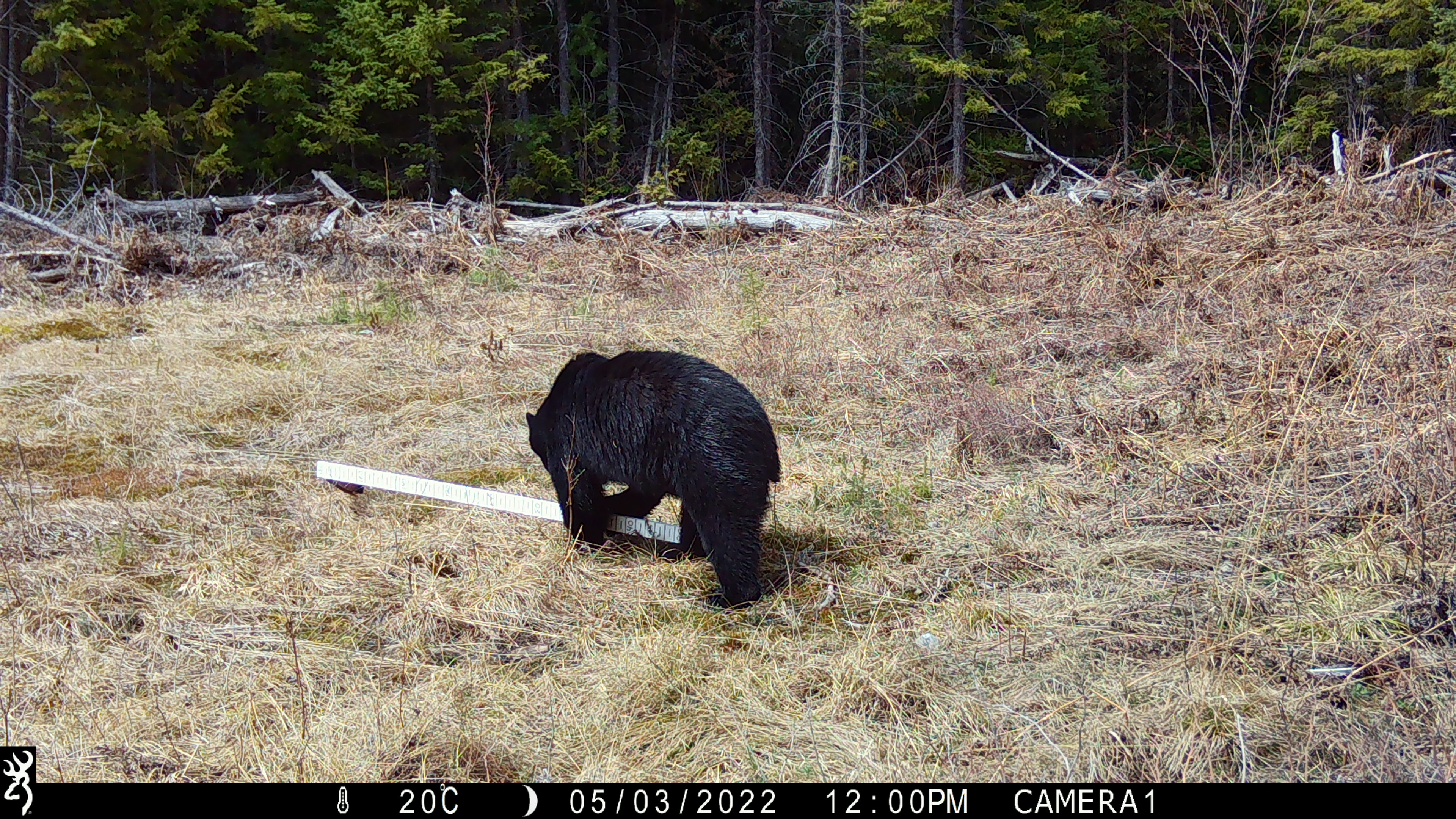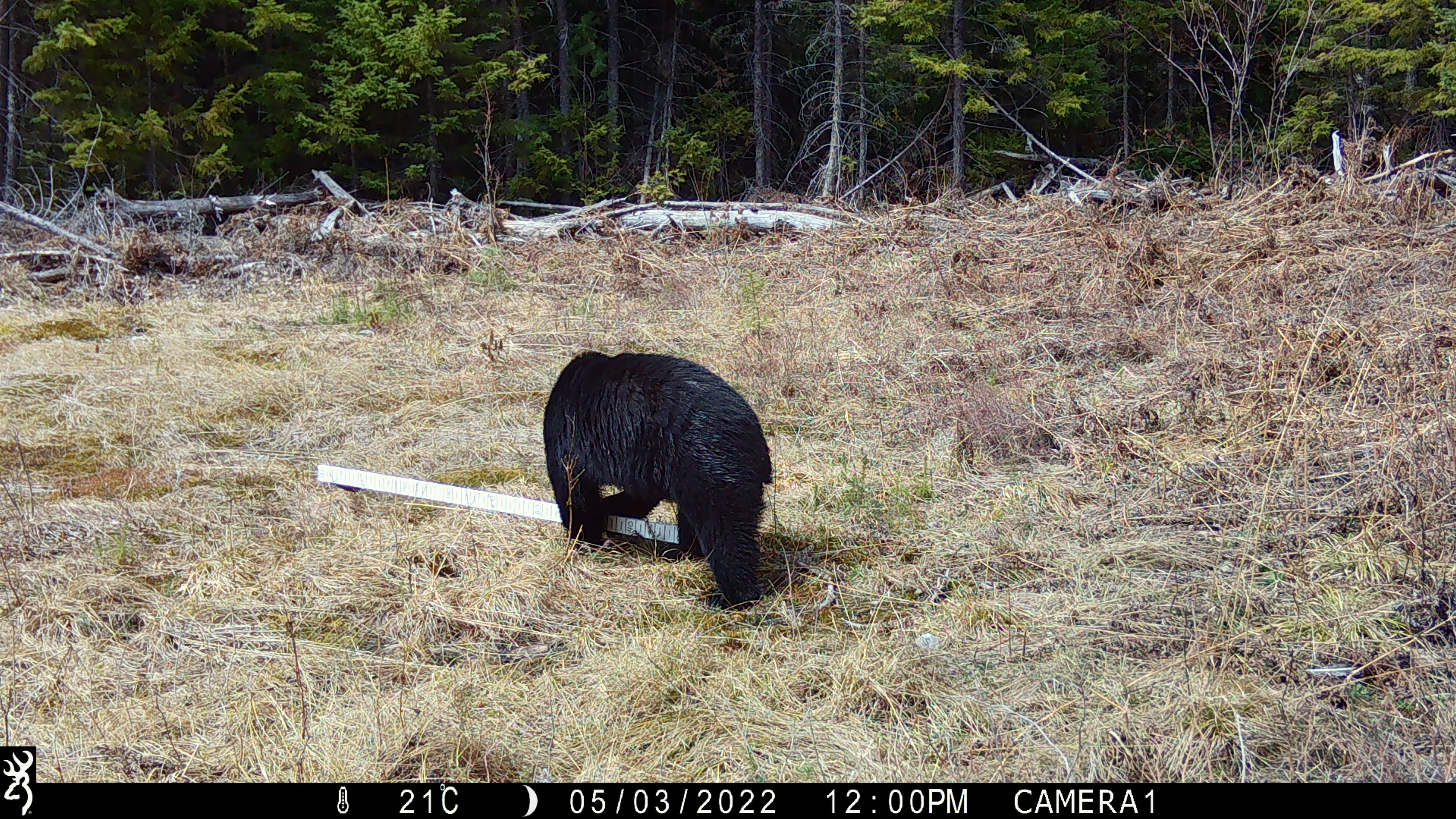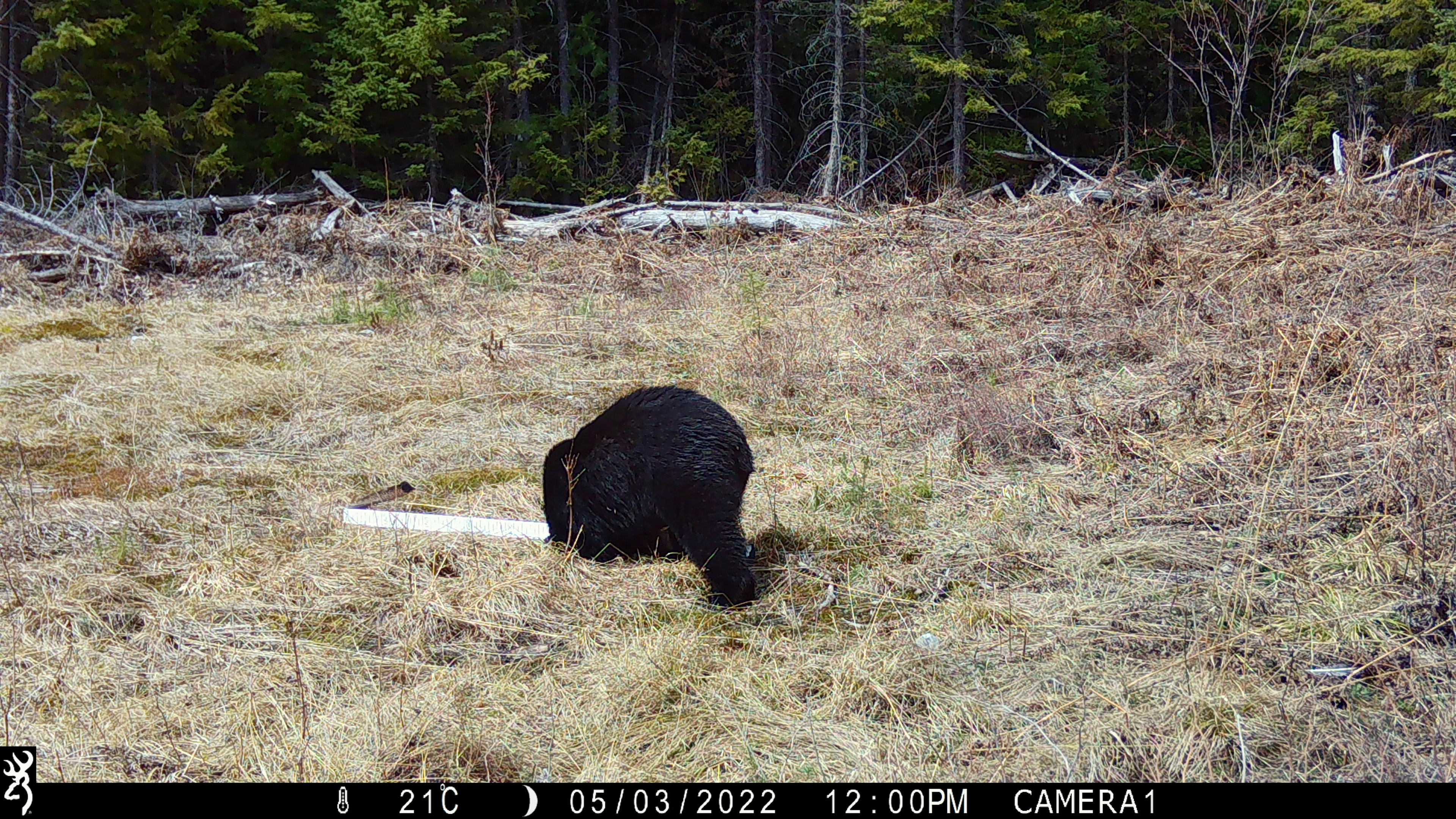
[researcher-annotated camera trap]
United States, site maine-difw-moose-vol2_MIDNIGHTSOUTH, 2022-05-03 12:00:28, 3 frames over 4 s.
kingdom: Animalia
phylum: Chordata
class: Mammalia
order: Carnivora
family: Ursidae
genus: Ursus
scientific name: Ursus americanus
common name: black bear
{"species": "black bear (Ursus americanus)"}